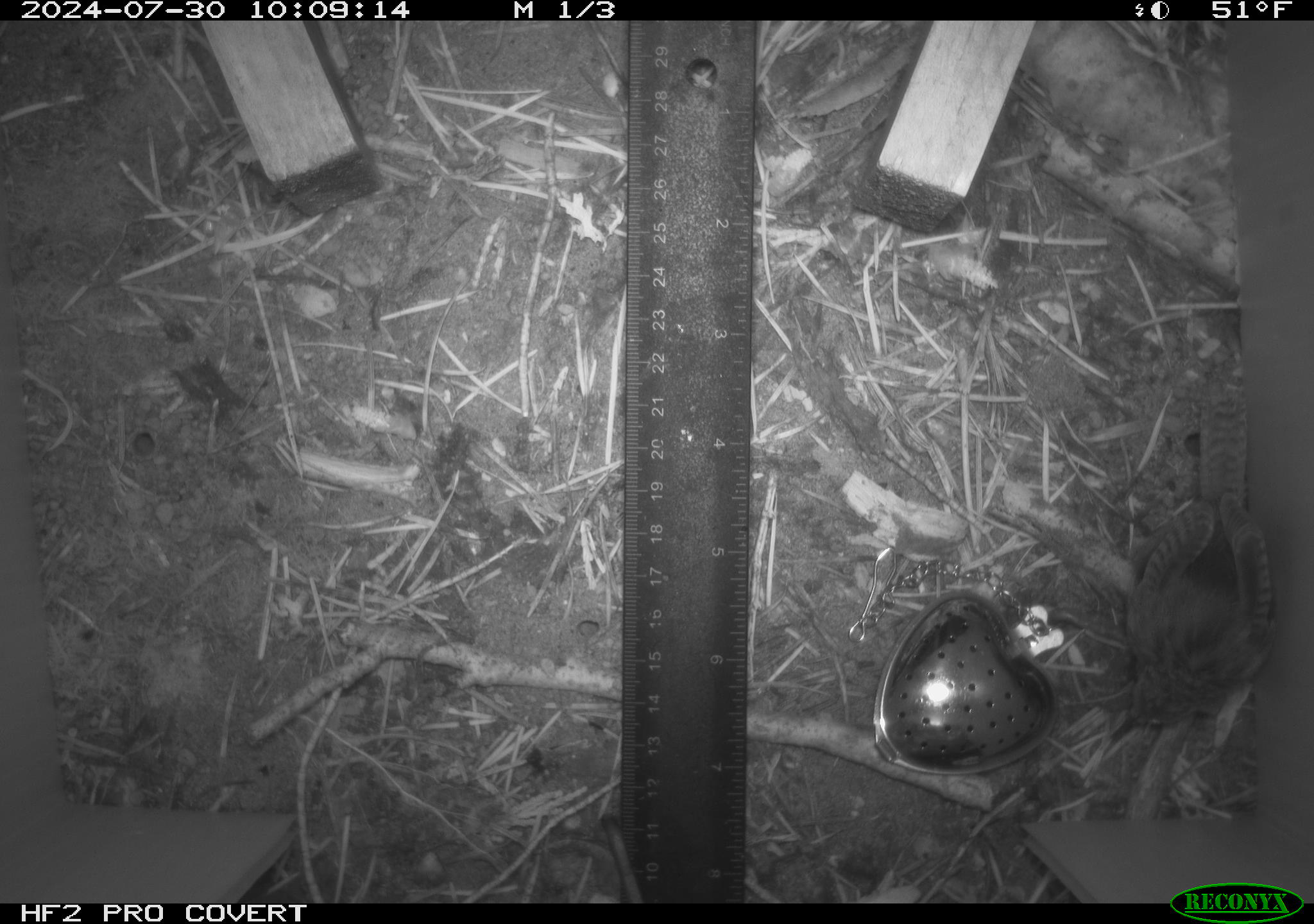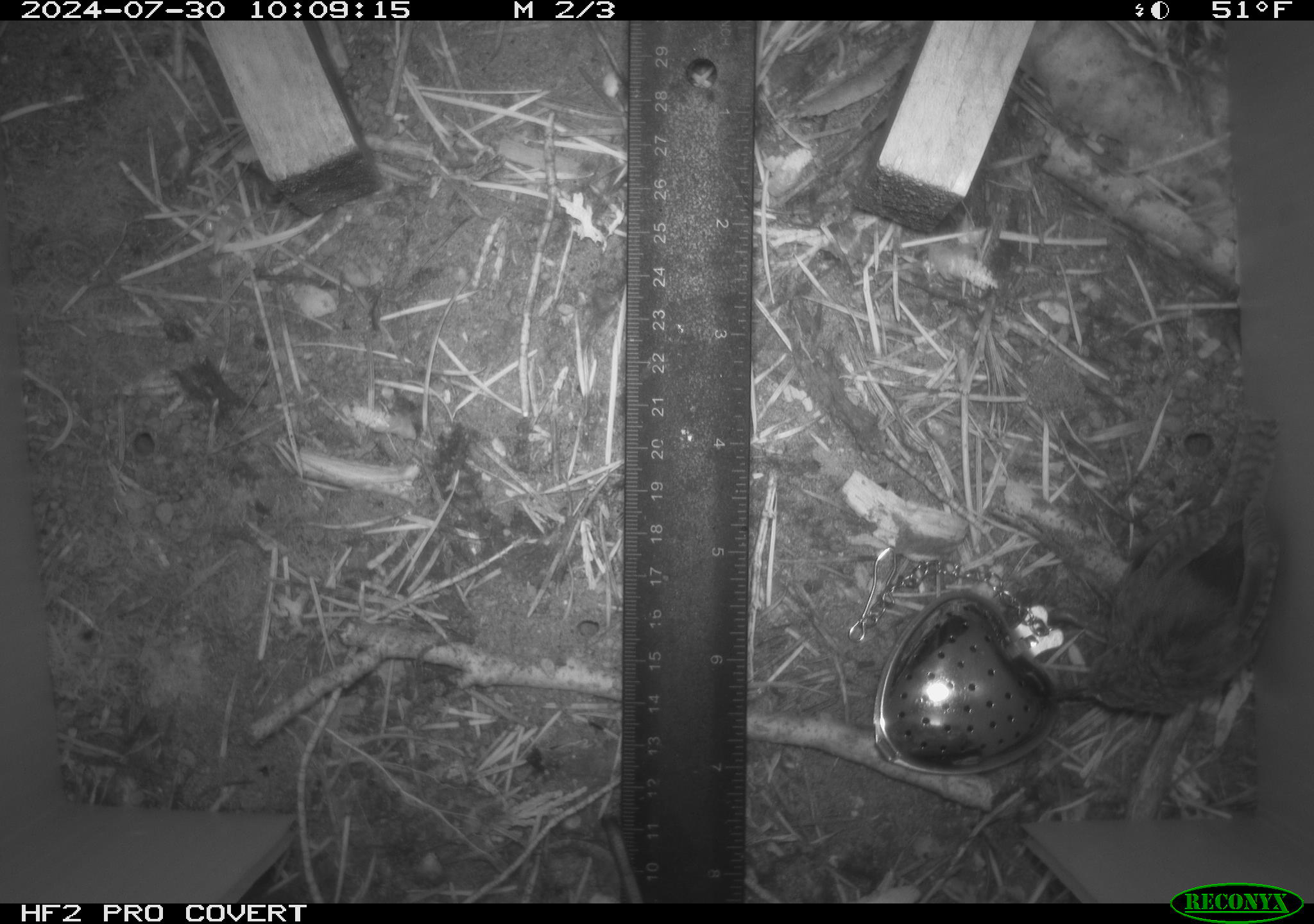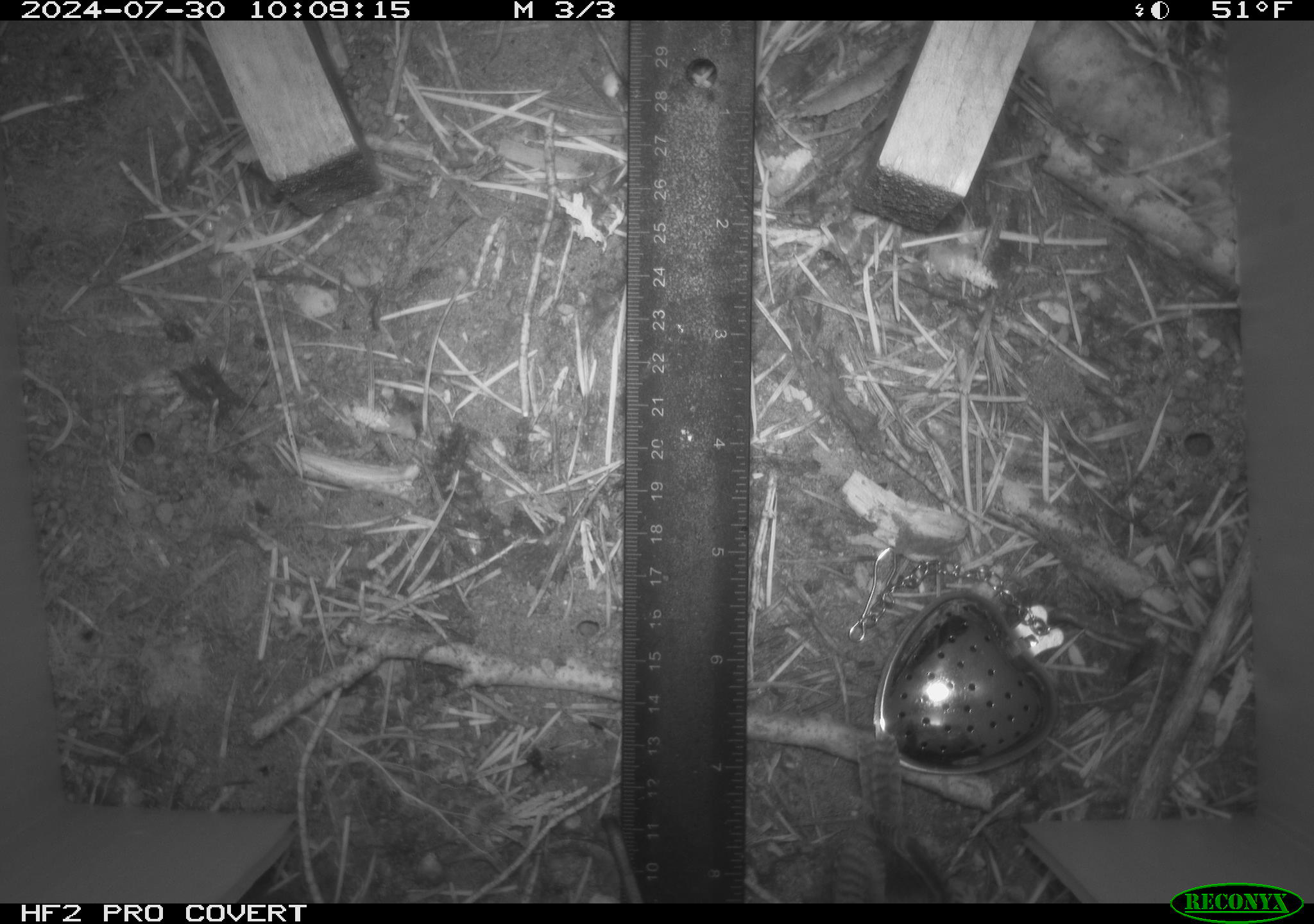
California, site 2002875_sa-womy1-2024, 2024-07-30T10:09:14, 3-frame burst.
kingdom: Animalia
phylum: Chordata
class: Aves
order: Passeriformes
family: Troglodytidae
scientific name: Troglodytidae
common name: wren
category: troglodytidae family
Troglodytidae family (wren) (Troglodytidae).